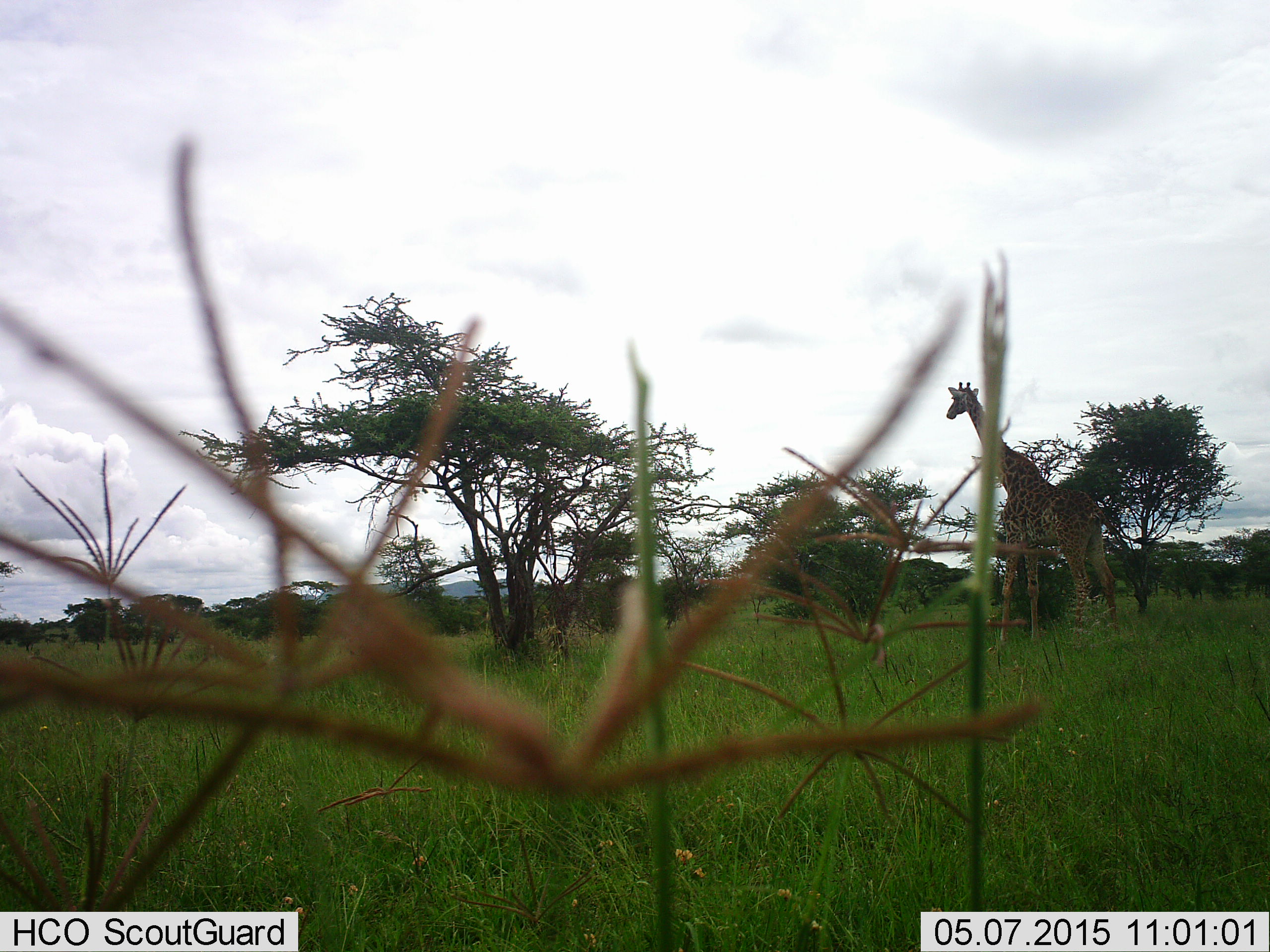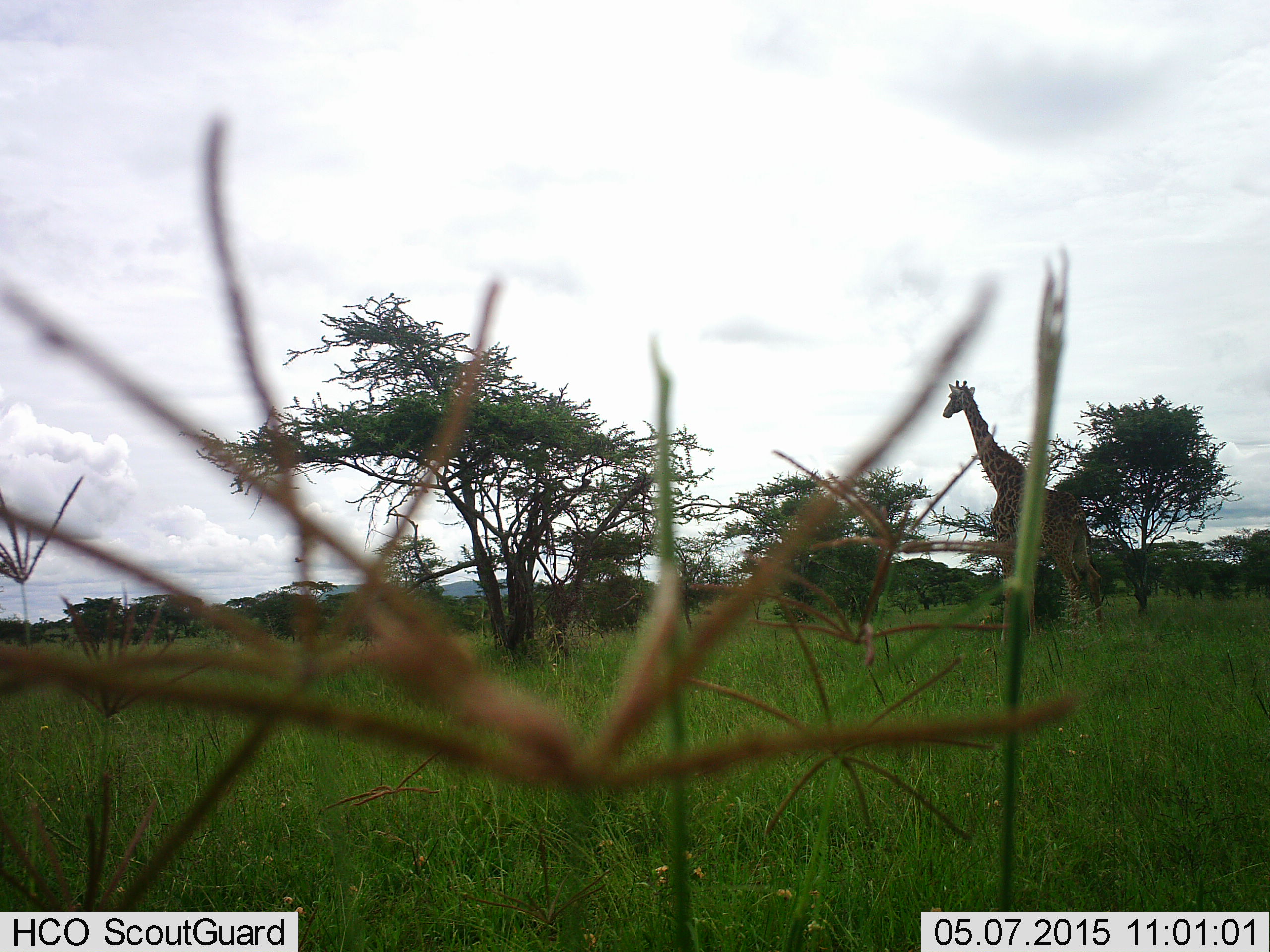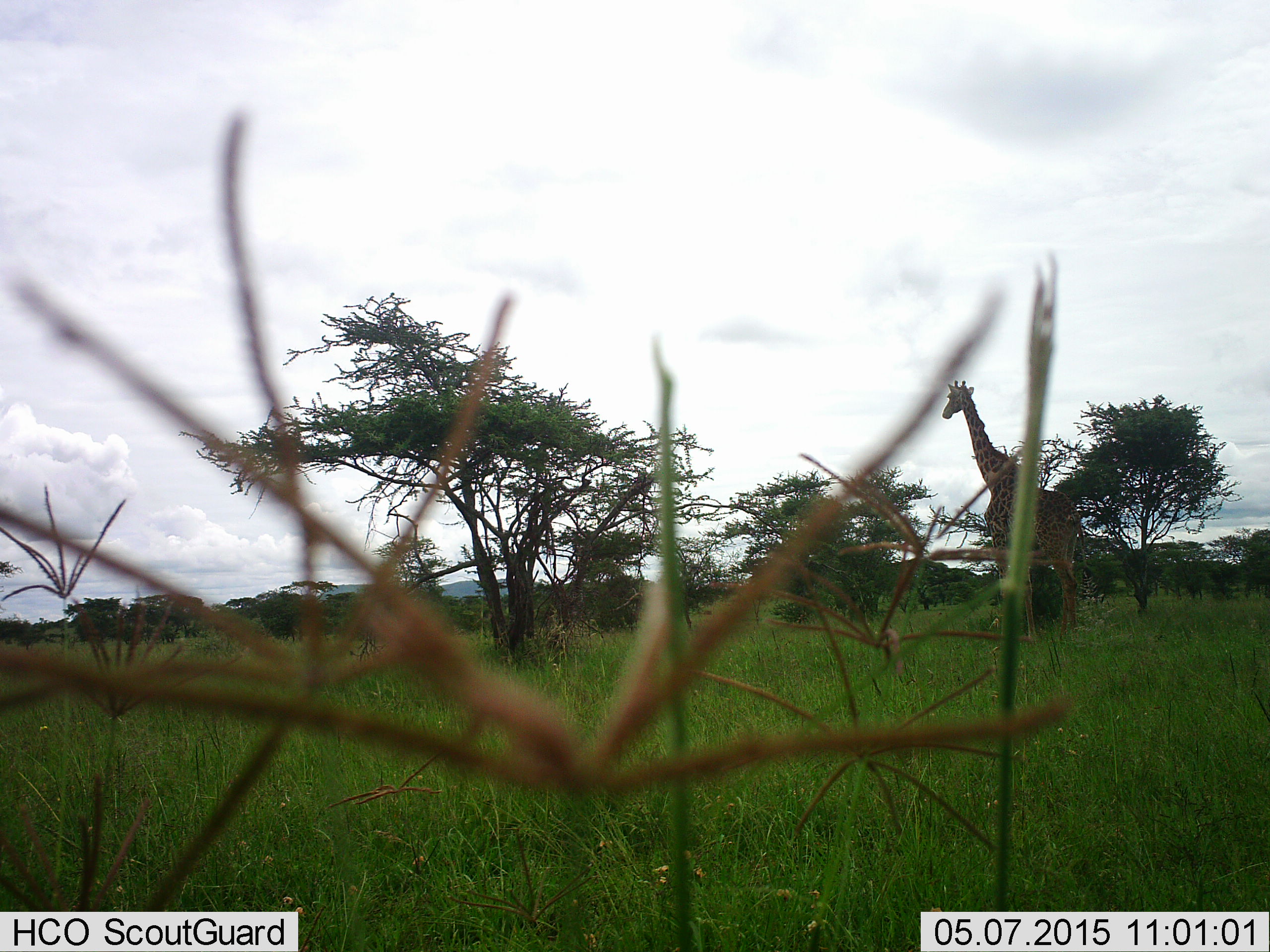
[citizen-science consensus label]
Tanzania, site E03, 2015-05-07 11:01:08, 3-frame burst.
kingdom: Animalia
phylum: Chordata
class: Mammalia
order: Artiodactyla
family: Giraffidae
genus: Giraffa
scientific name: Giraffa camelopardalis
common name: giraffe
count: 1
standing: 30%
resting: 0%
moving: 70%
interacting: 0%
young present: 0%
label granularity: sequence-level